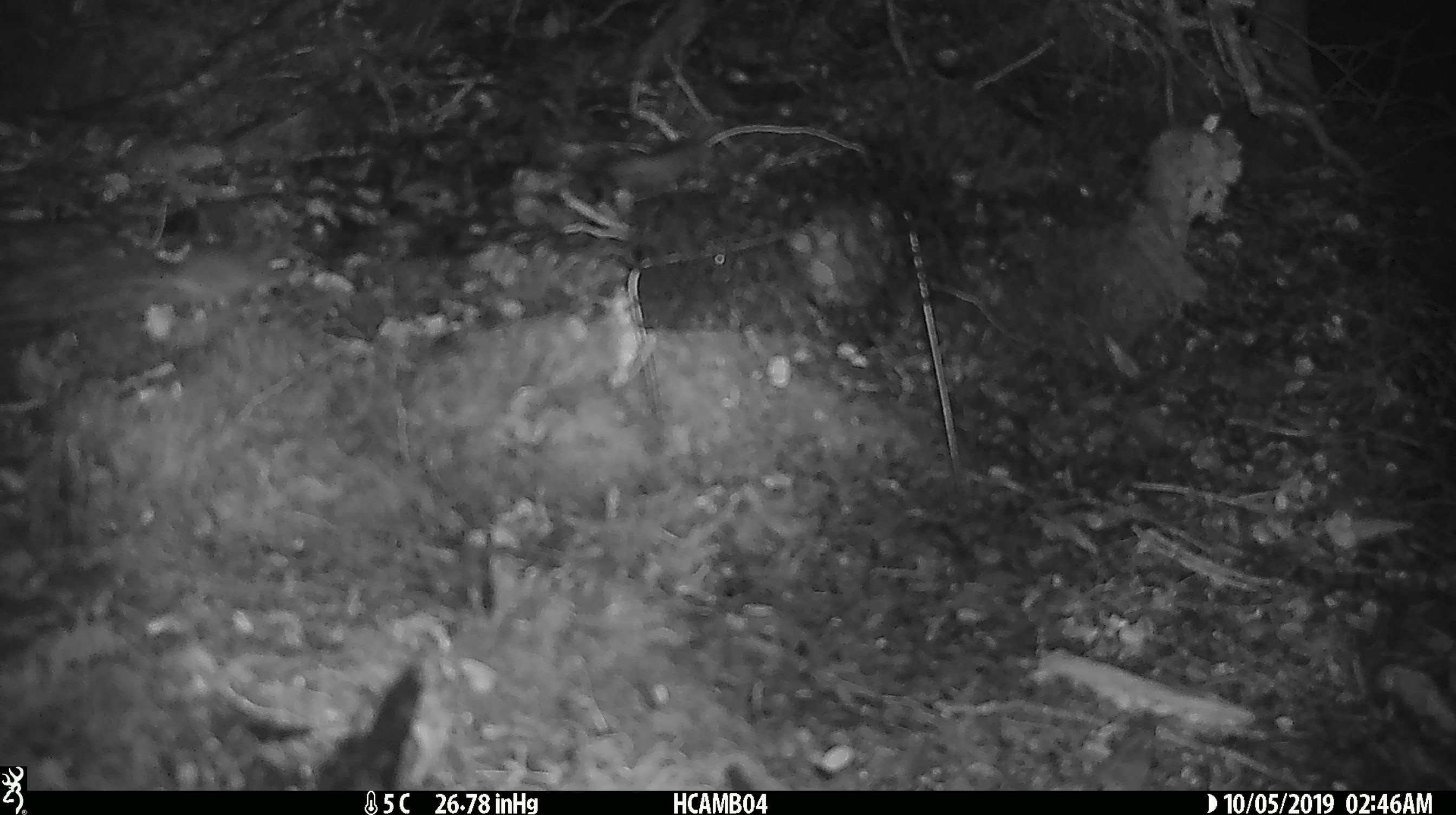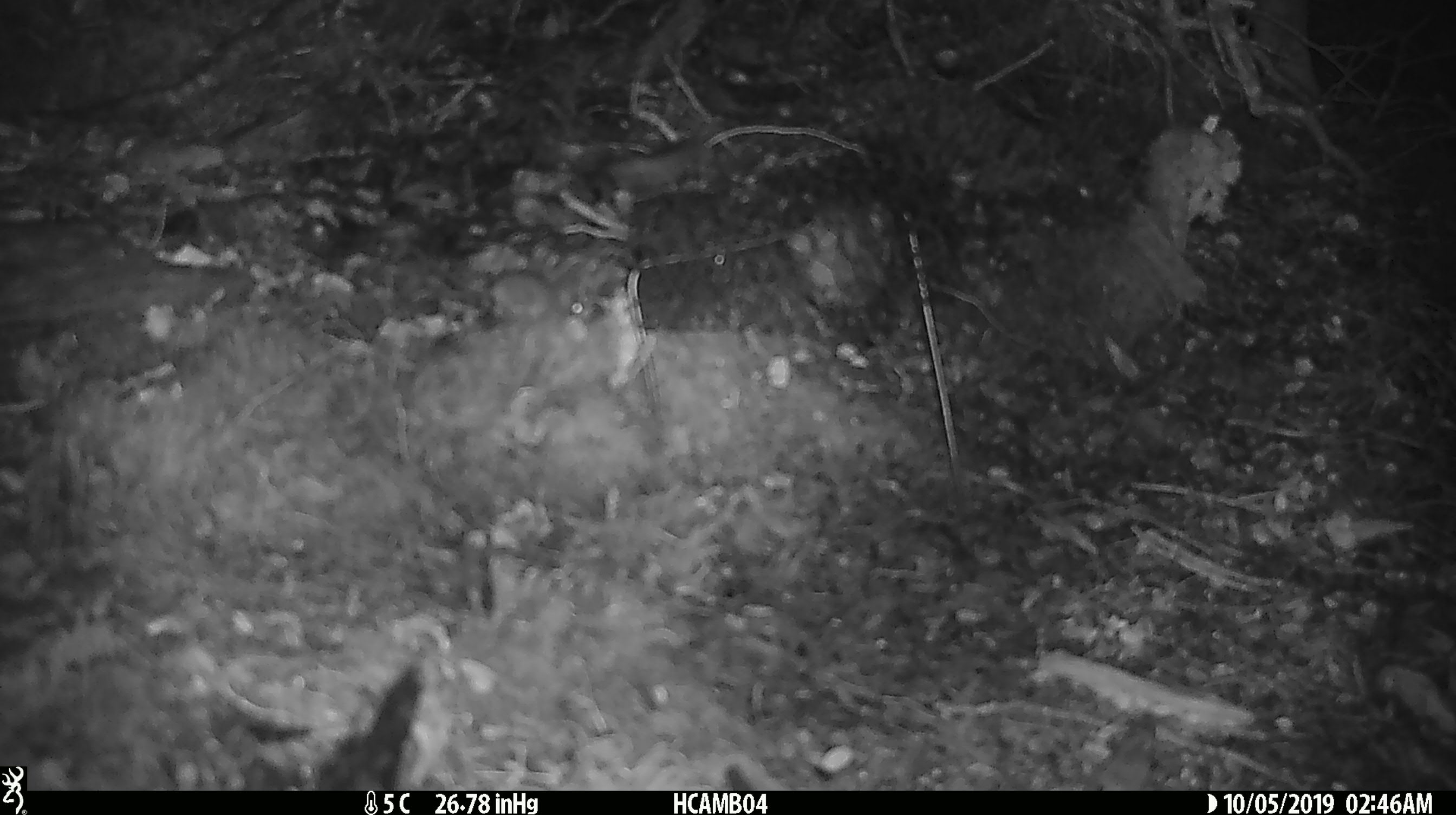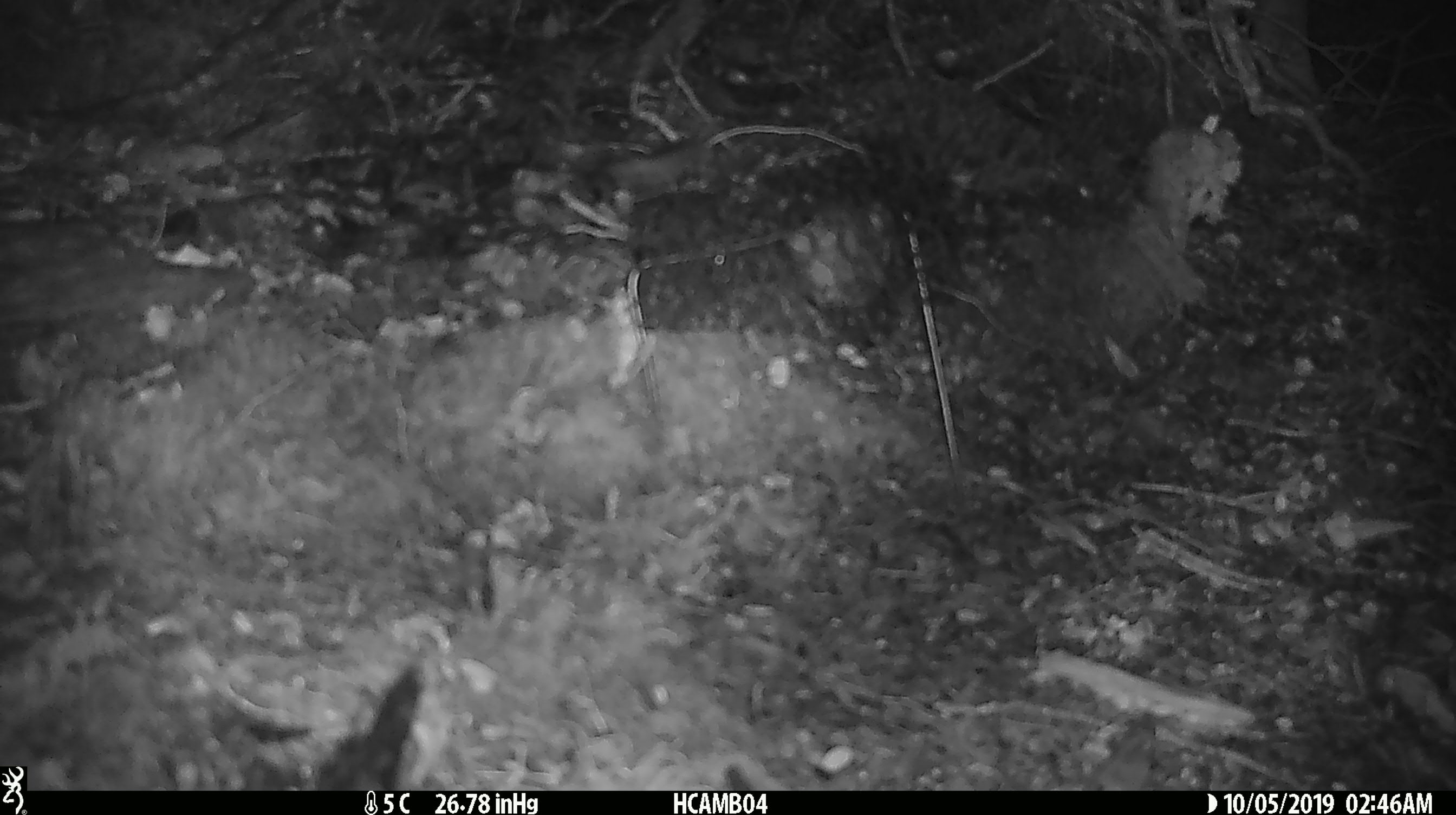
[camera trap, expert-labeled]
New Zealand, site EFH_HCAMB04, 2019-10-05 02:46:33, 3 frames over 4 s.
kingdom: Animalia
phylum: Chordata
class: Mammalia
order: Rodentia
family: Muridae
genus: Mus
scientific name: Mus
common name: mouse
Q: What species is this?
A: Mouse (Mus).